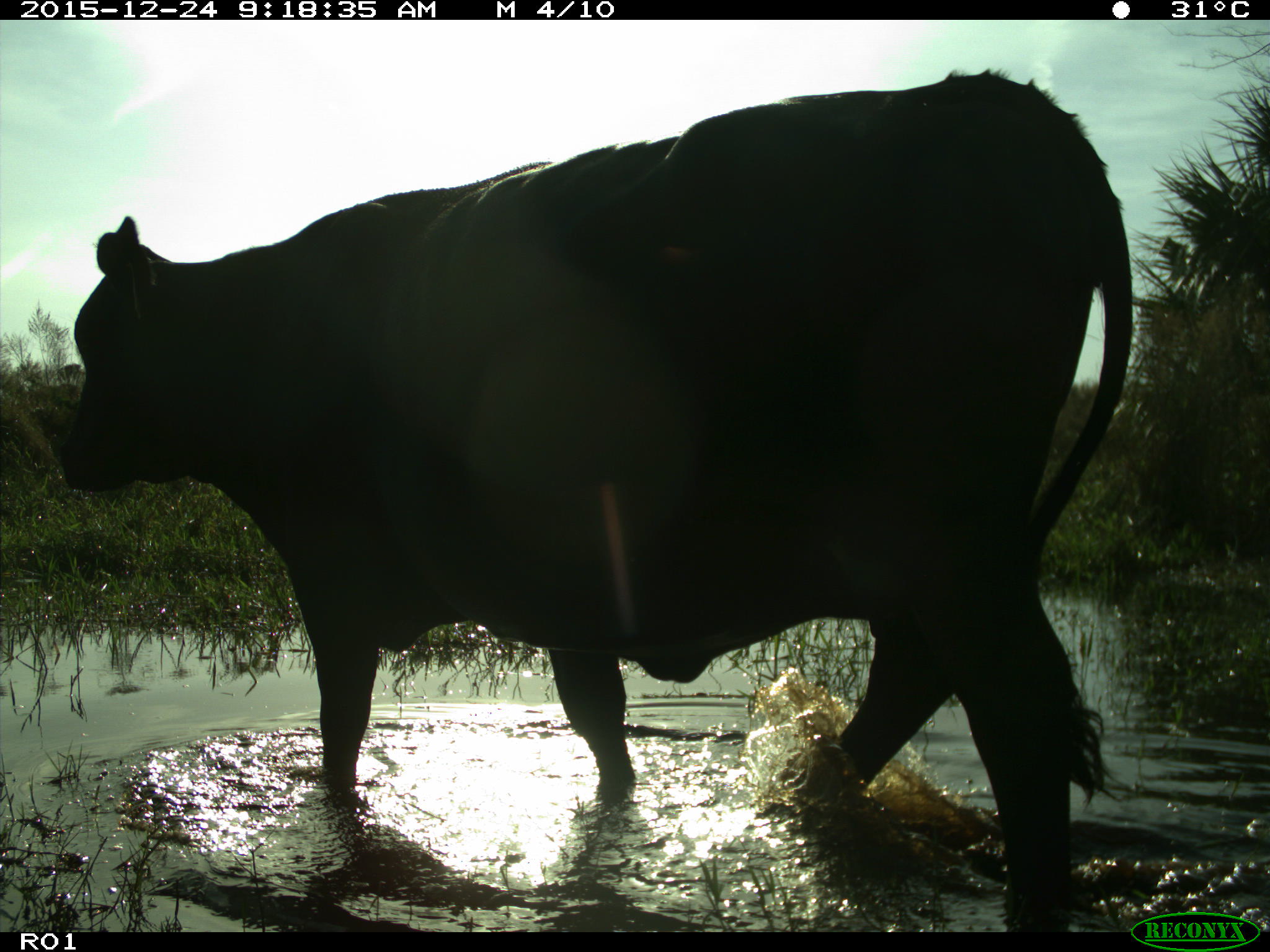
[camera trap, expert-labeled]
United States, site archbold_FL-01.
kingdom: Animalia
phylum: Chordata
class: Mammalia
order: Artiodactyla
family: Bovidae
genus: Bos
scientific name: Bos taurus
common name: domestic cow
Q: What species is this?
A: Bos taurus (domestic cow).